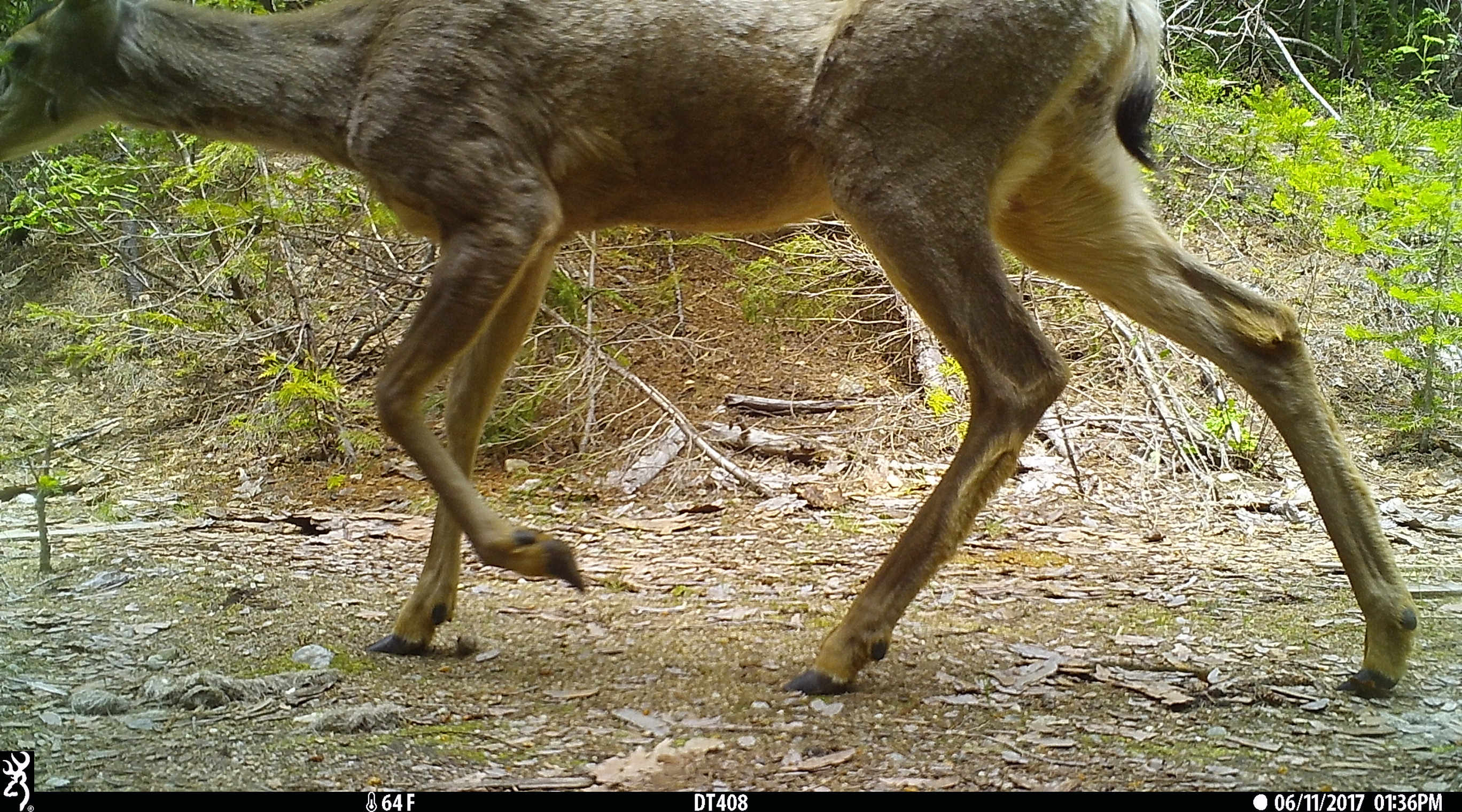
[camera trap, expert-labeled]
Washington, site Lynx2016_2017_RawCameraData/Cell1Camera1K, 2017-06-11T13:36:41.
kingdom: Animalia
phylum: Chordata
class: Mammalia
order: Artiodactyla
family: Cervidae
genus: Odocoileus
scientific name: Odocoileus hemionus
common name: mule deer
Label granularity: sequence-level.